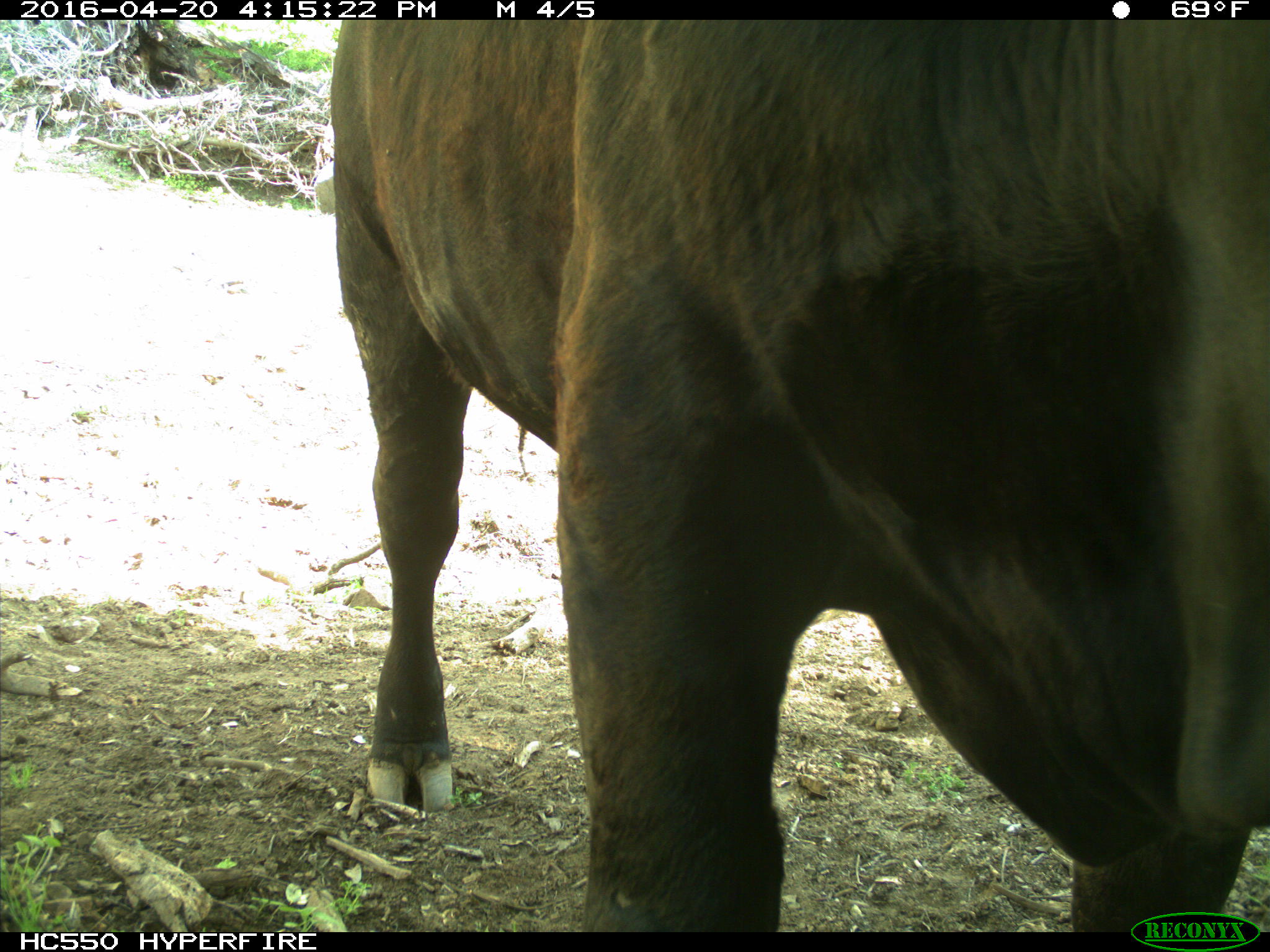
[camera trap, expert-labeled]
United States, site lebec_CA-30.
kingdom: Animalia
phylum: Chordata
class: Mammalia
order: Artiodactyla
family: Bovidae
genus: Bos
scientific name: Bos taurus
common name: domestic cow